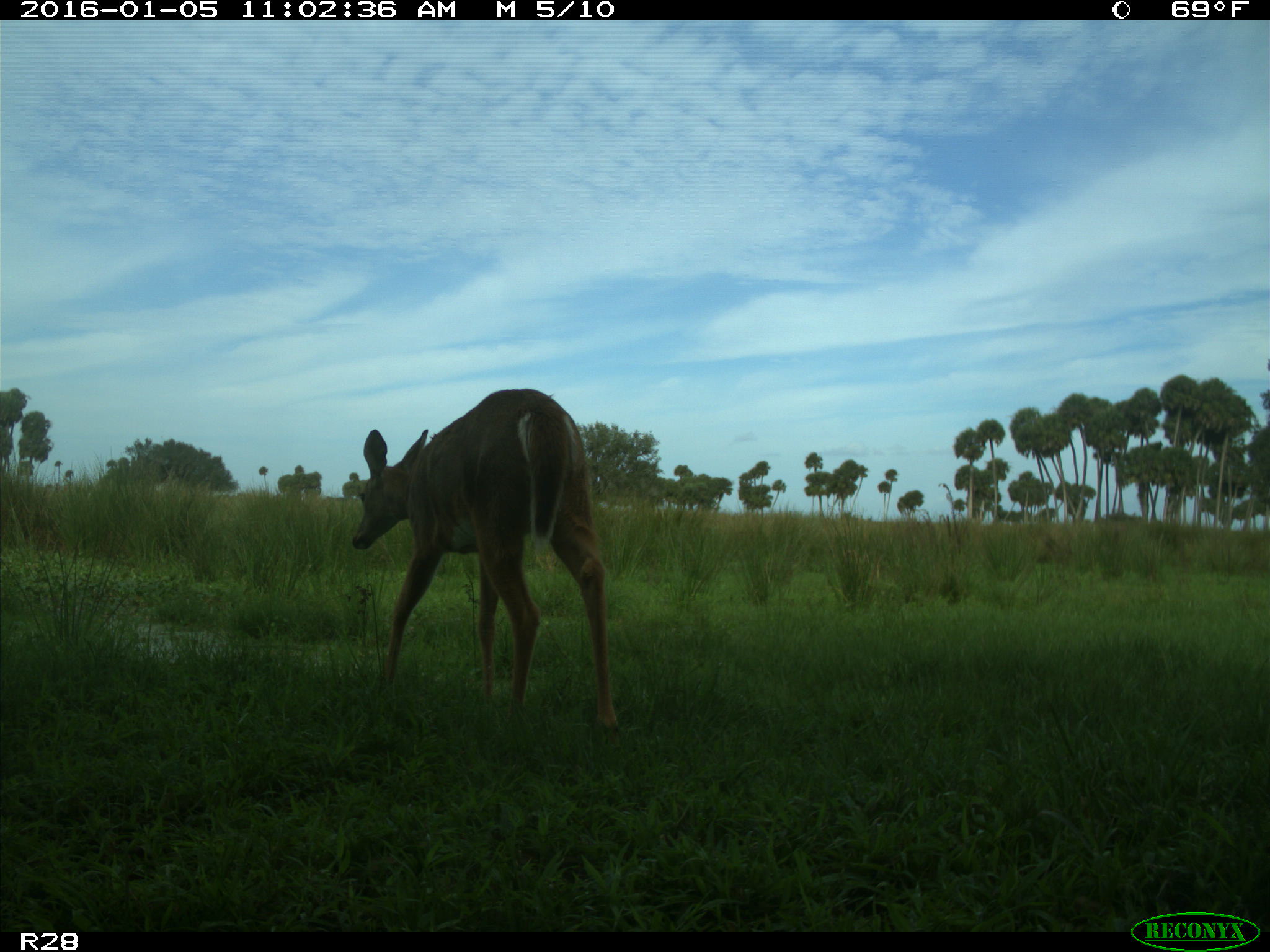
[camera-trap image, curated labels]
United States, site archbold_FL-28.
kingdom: Animalia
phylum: Chordata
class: Mammalia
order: Artiodactyla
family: Cervidae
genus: Odocoileus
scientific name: Odocoileus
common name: deer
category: unidentified deer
Unidentified deer (deer) (Odocoileus).